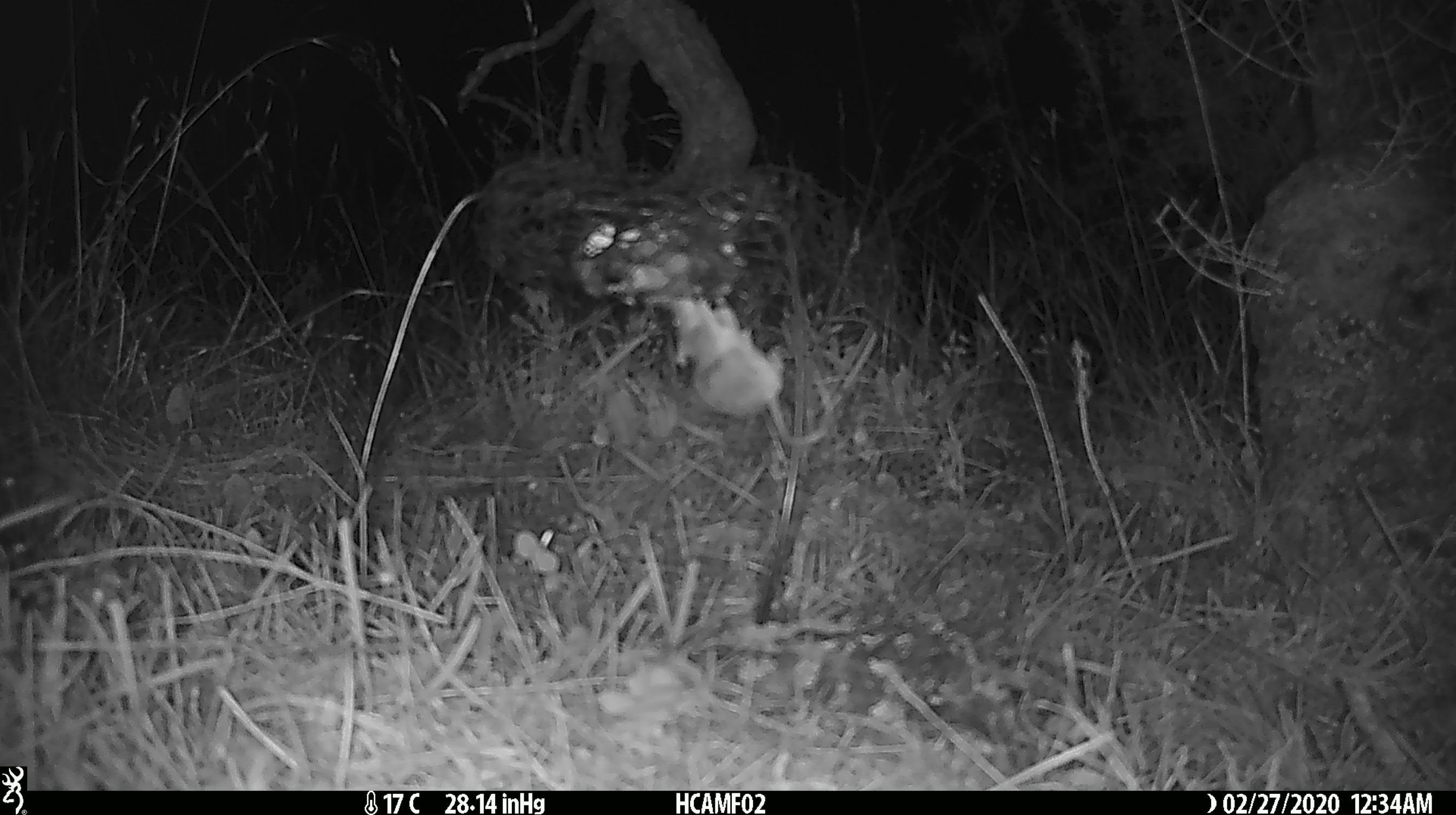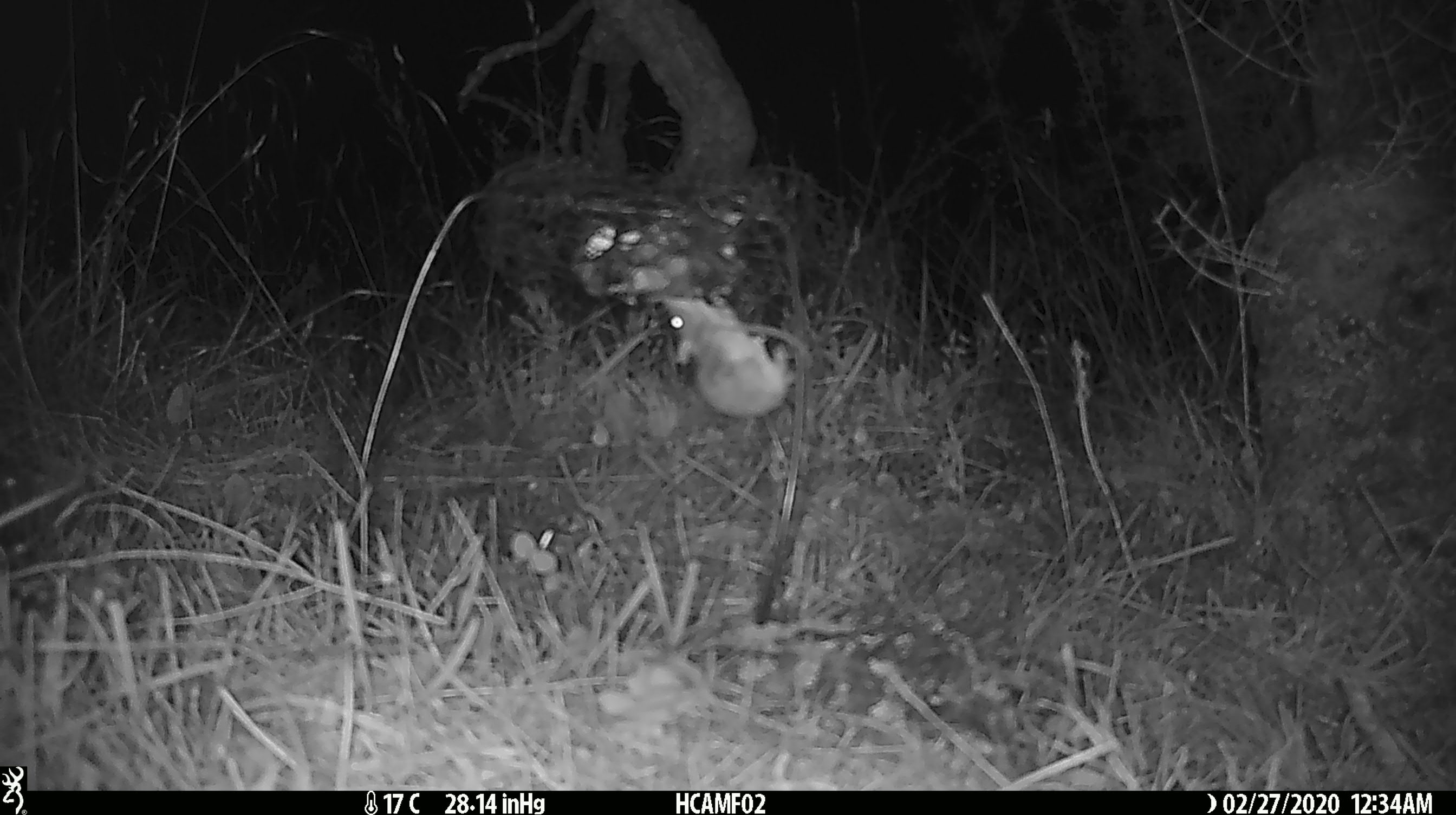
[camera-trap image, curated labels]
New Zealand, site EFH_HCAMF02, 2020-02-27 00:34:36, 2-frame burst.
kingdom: Animalia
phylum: Chordata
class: Mammalia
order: Rodentia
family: Muridae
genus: Mus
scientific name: Mus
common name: mouse